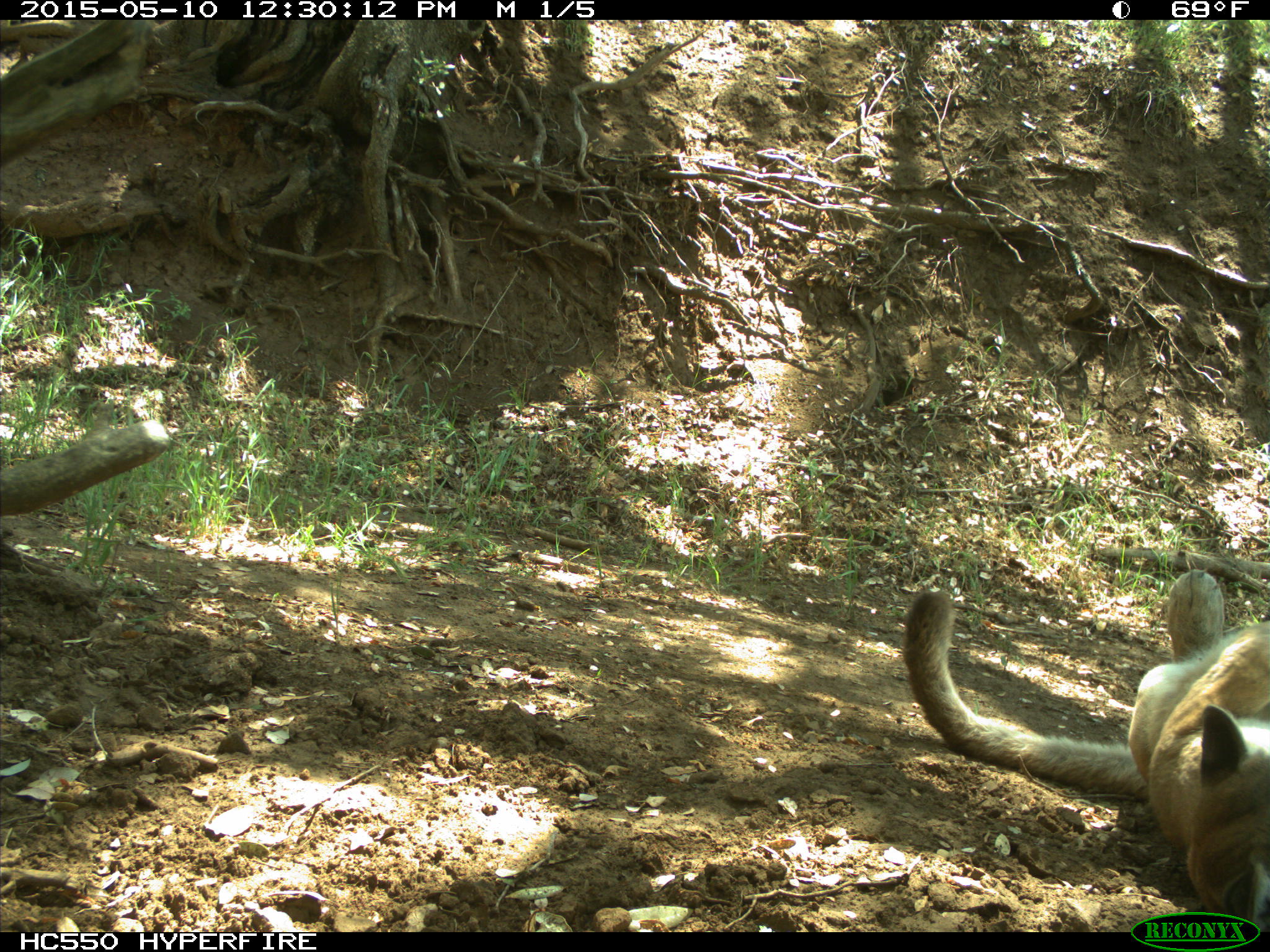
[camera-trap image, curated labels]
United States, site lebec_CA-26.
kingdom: Animalia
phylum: Chordata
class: Mammalia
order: Carnivora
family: Felidae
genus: Puma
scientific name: Puma concolor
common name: mountain lion